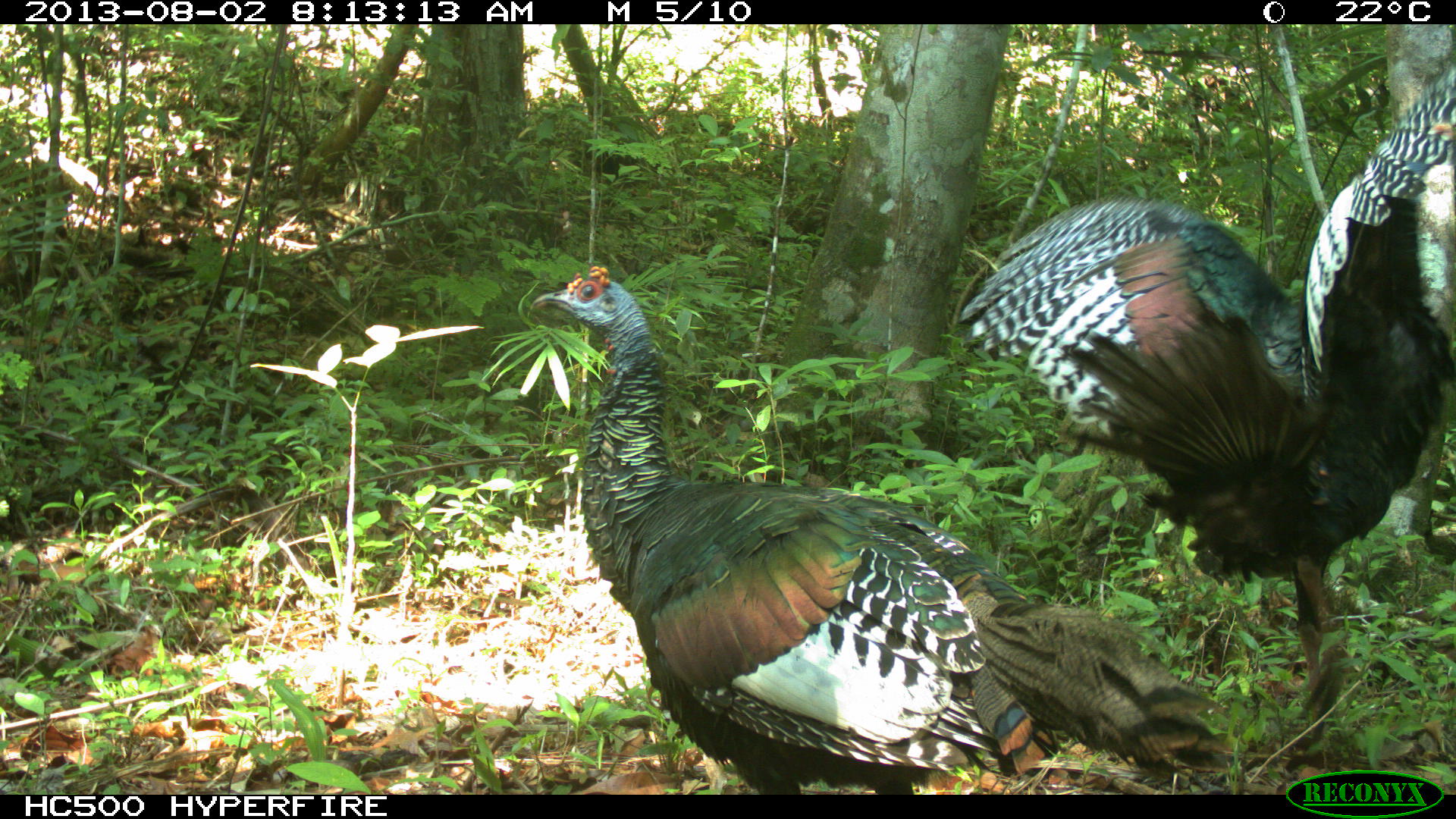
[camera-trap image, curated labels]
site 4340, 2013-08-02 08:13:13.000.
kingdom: Animalia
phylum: Chordata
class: Aves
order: Galliformes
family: Phasianidae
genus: Meleagris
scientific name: Meleagris ocellata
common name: ocellated turkey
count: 2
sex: male